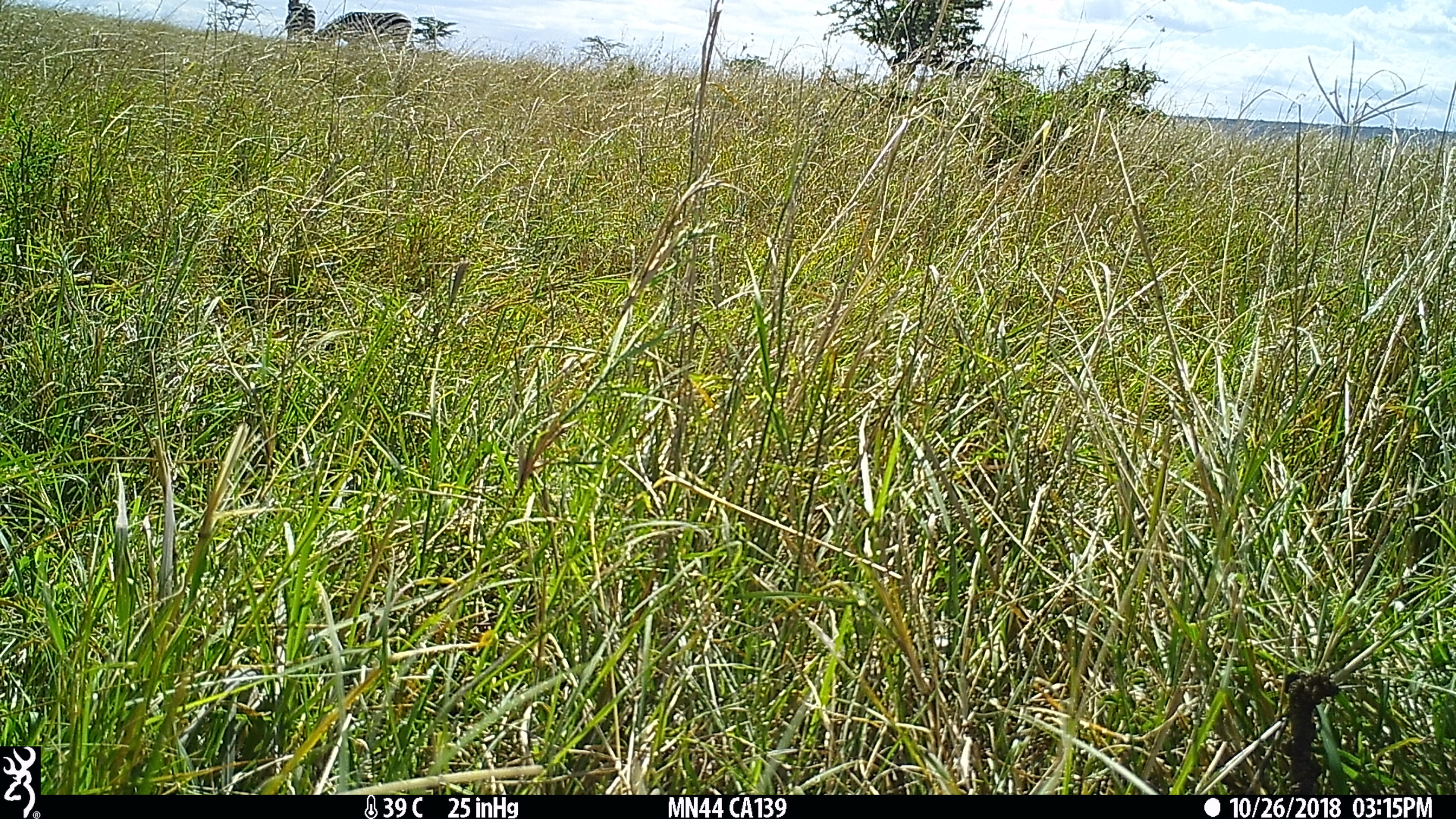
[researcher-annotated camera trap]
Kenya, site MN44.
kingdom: Animalia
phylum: Chordata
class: Mammalia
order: Perissodactyla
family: Equidae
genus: Equus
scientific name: Equus quagga burchellii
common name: burchell's zebra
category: zebra